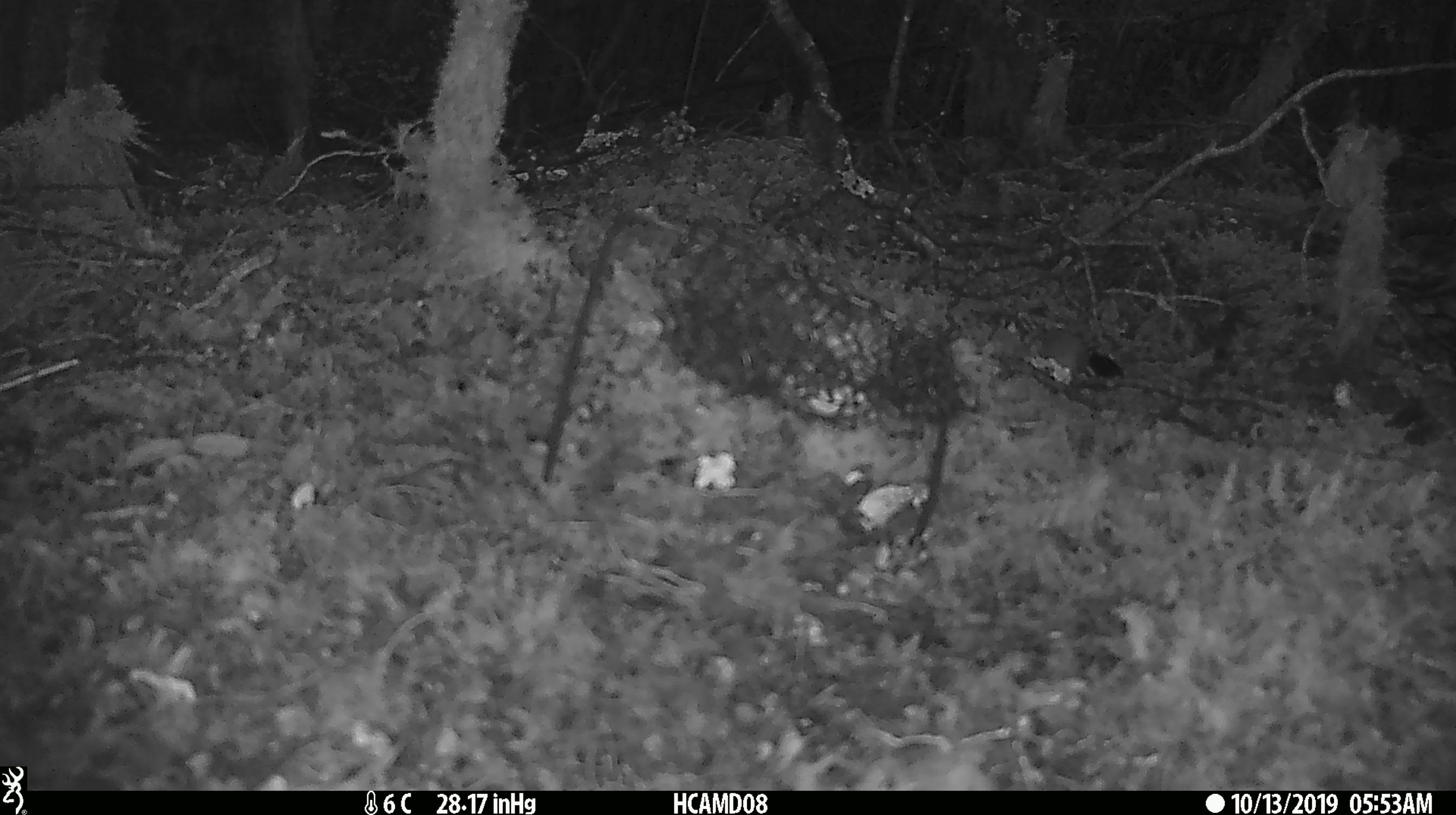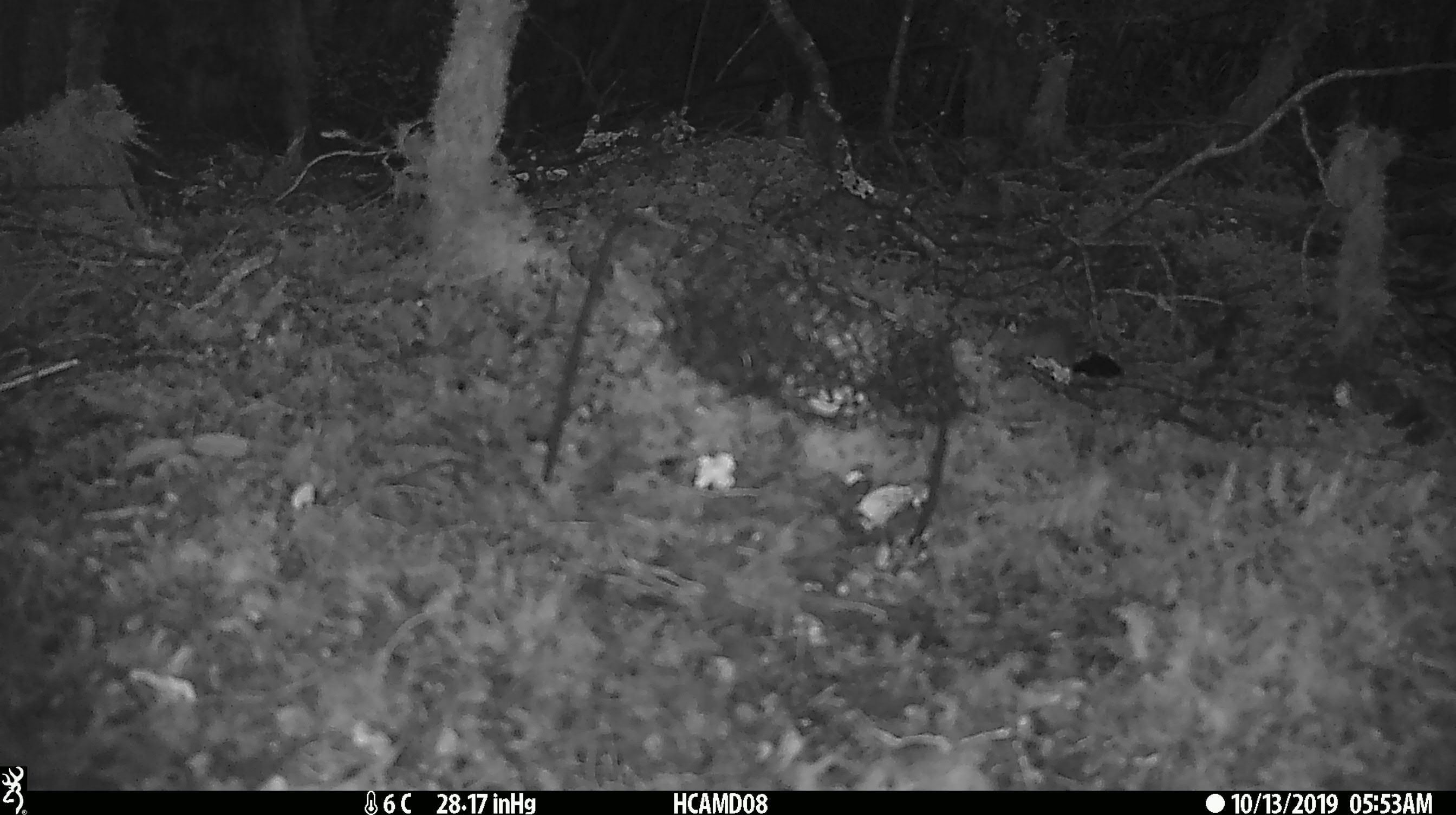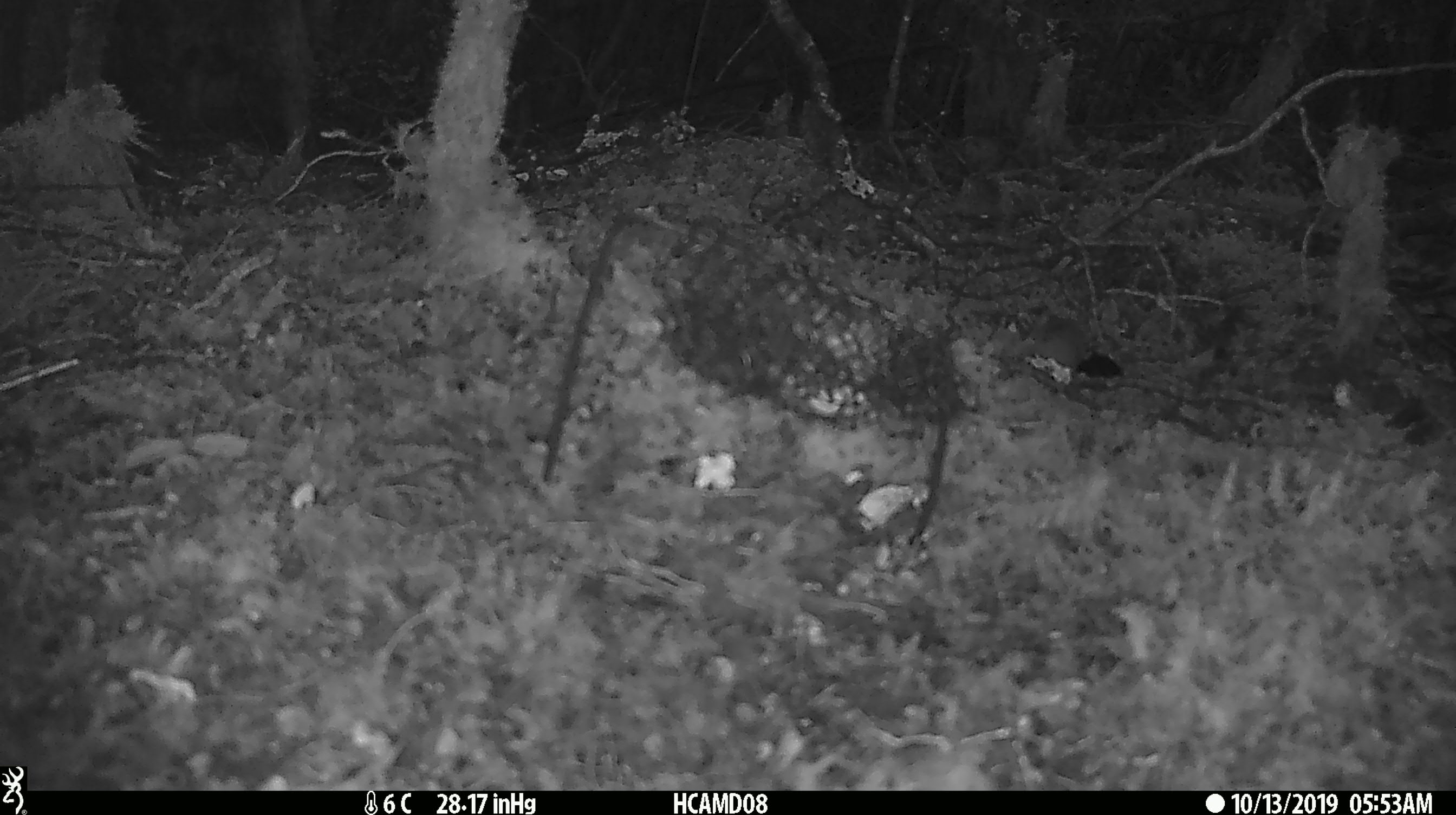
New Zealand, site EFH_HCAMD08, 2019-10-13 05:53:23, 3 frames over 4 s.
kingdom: Animalia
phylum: Chordata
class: Mammalia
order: Rodentia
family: Muridae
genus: Mus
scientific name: Mus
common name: mouse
Mouse (Mus).